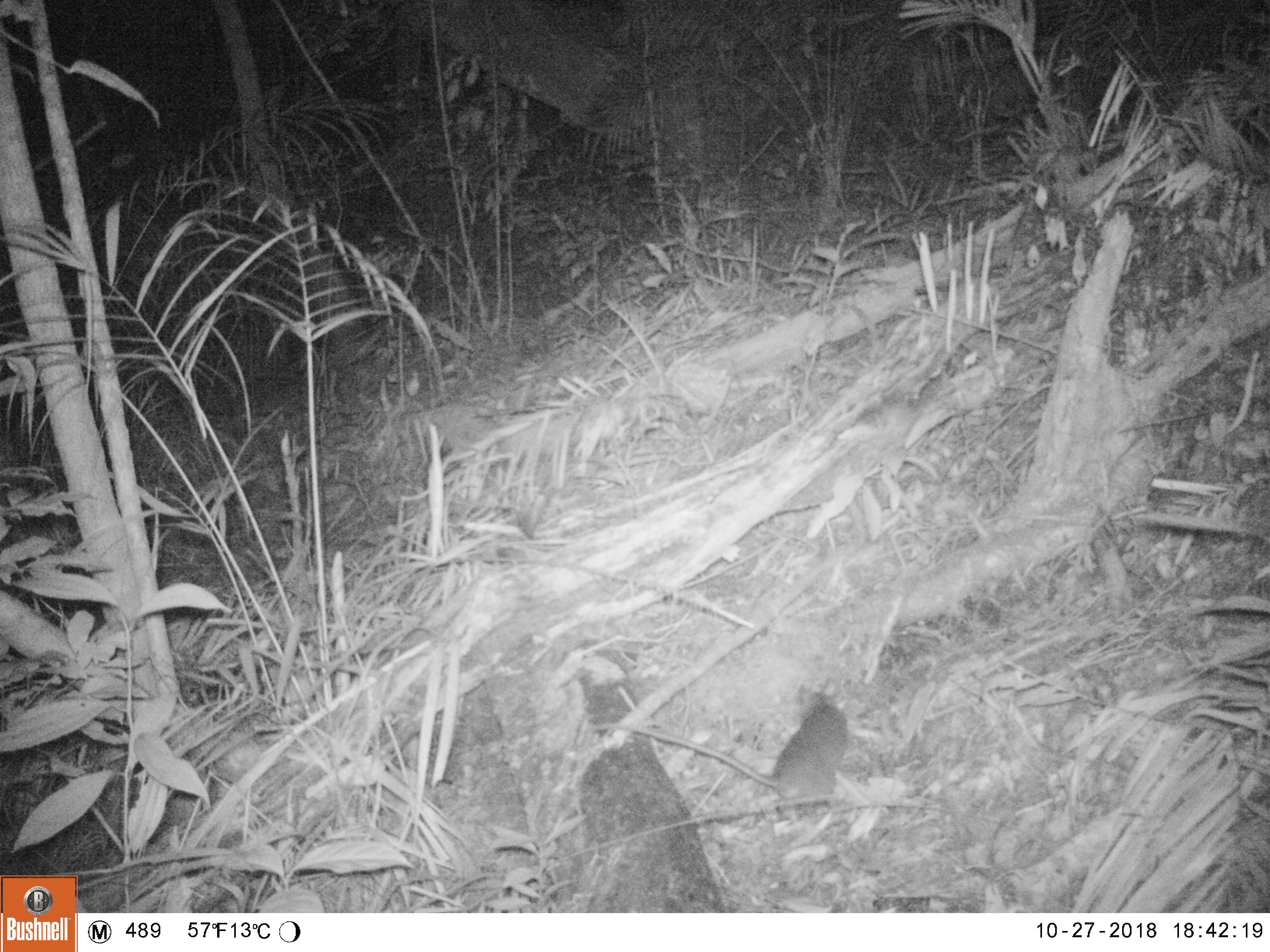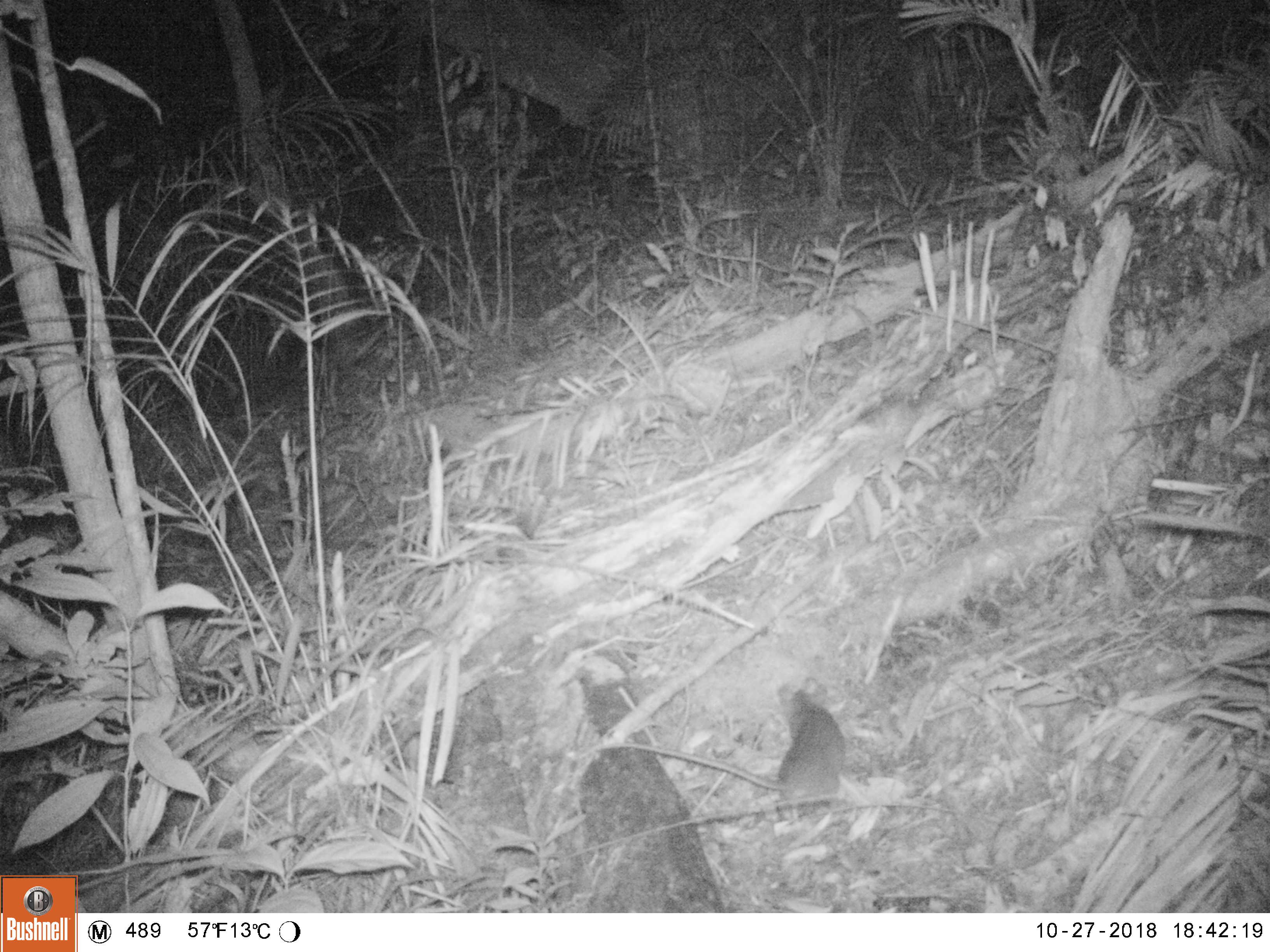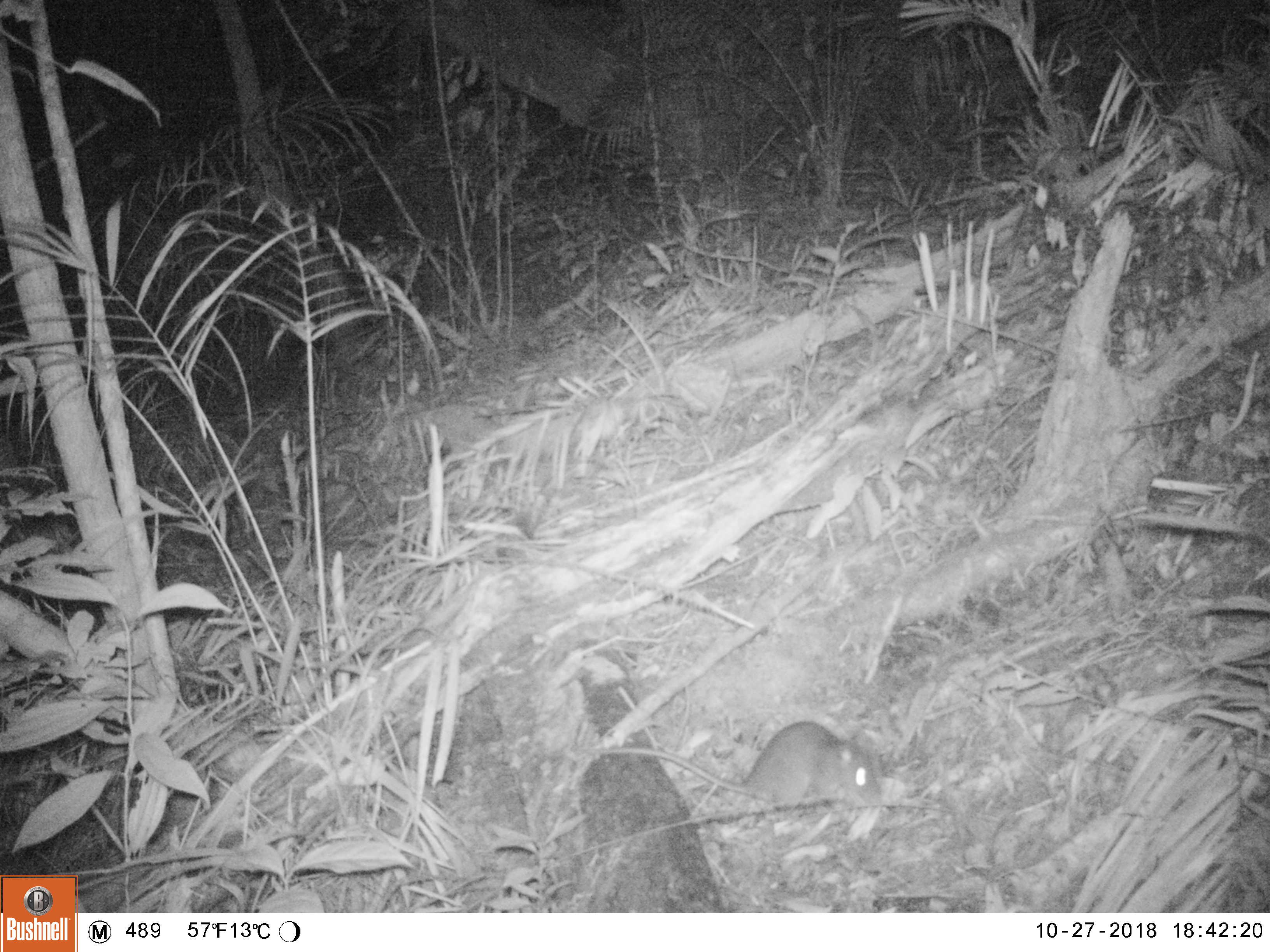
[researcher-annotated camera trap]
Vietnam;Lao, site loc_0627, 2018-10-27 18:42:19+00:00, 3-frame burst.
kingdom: Animalia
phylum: Chordata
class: Mammalia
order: Rodentia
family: Muridae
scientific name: Muridae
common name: old-world mice and rats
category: unidentified murid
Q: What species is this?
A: Unidentified murid (old-world mice and rats) (Muridae).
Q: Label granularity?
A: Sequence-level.